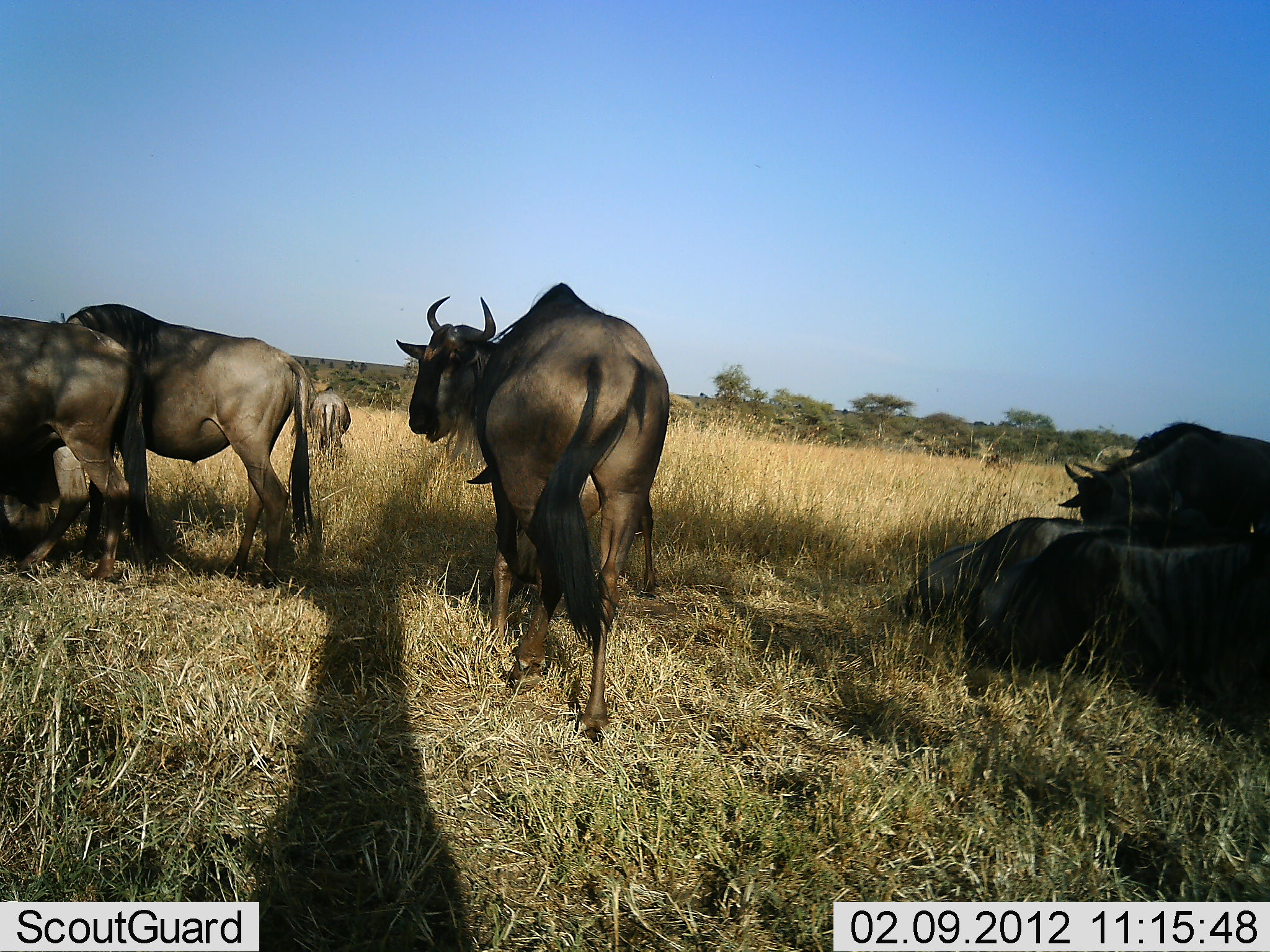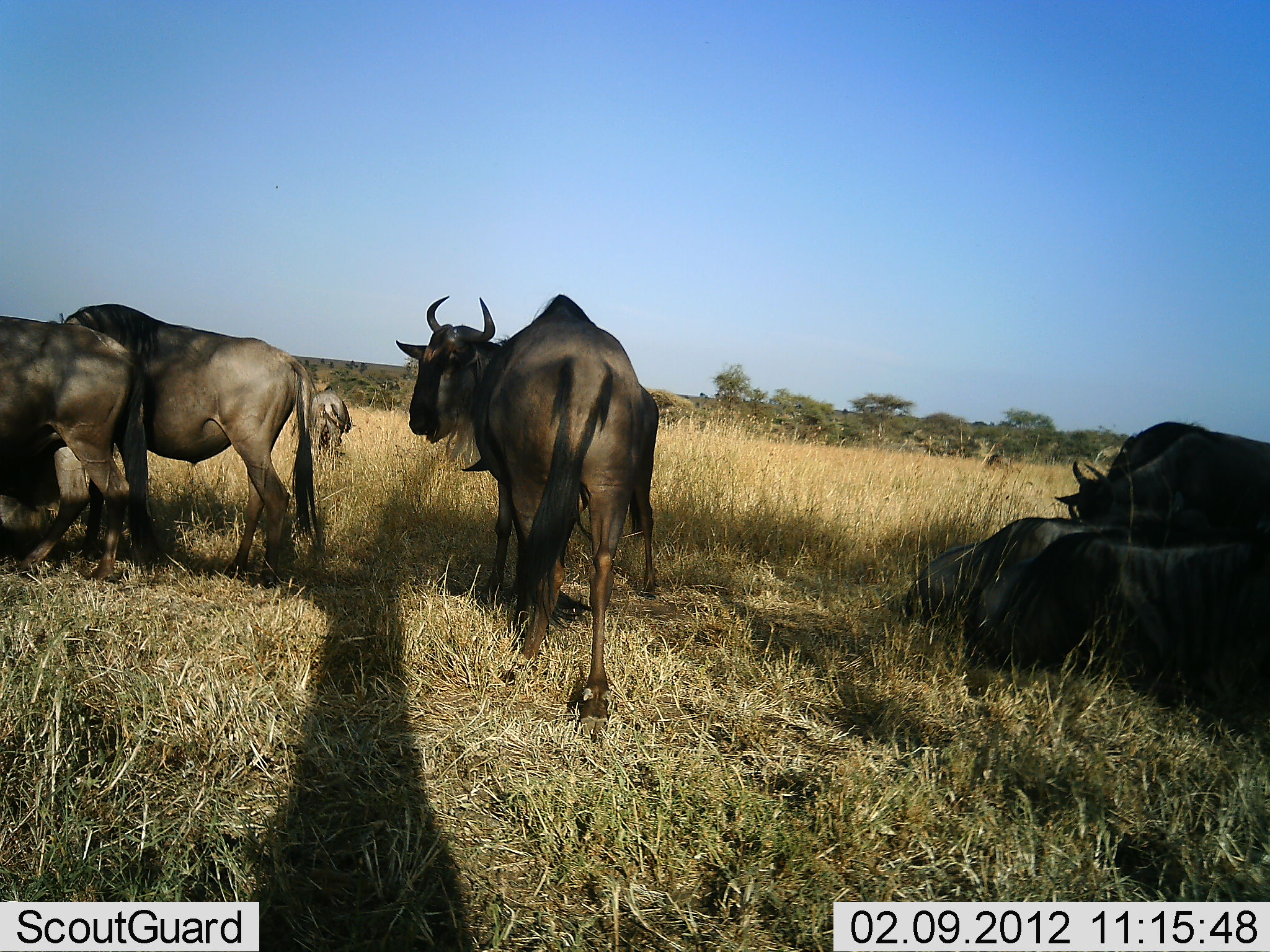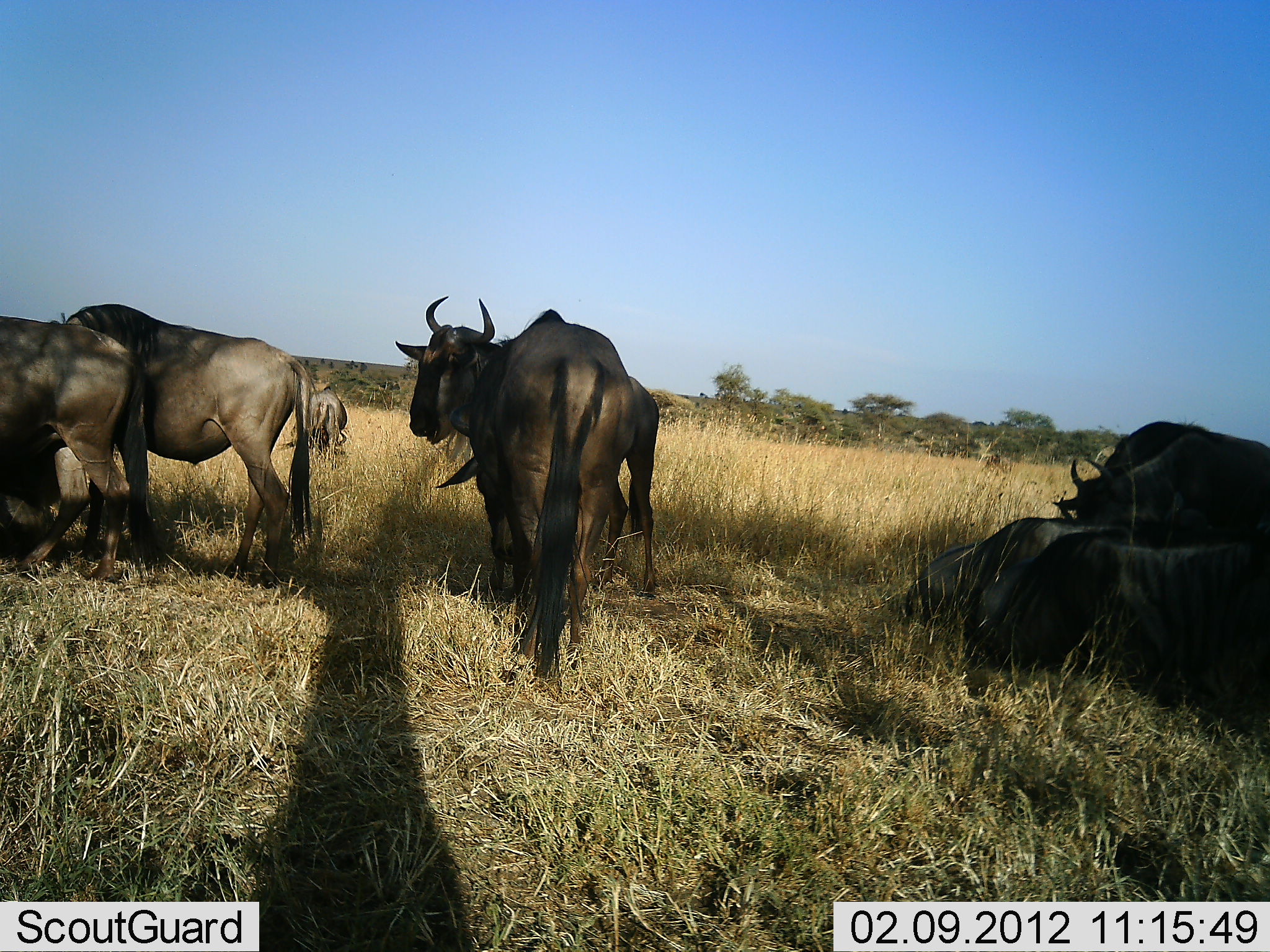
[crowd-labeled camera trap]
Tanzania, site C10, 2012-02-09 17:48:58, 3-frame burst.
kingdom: Animalia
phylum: Chordata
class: Mammalia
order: Artiodactyla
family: Bovidae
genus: Connochaetes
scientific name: Connochaetes taurinus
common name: blue wildebeest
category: wildebeest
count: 8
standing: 65%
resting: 87%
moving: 43%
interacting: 4%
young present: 4%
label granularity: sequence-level